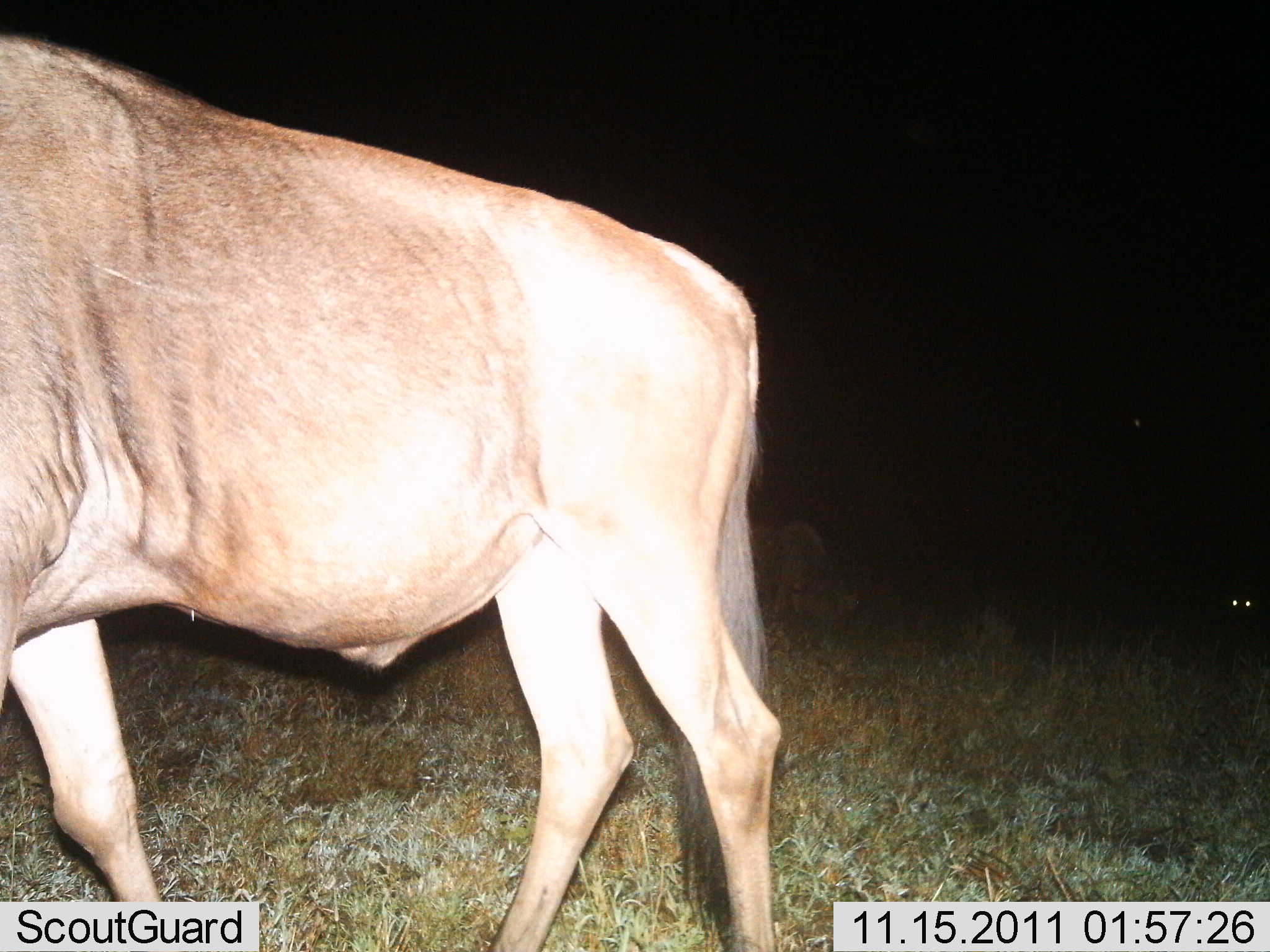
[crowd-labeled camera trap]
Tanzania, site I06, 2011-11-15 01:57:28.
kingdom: Animalia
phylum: Chordata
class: Mammalia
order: Artiodactyla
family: Bovidae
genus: Connochaetes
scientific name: Connochaetes taurinus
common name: blue wildebeest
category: wildebeest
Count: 2.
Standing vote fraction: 67%.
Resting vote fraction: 0%.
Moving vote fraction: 42%.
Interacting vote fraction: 0%.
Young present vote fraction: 0%.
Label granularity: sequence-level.